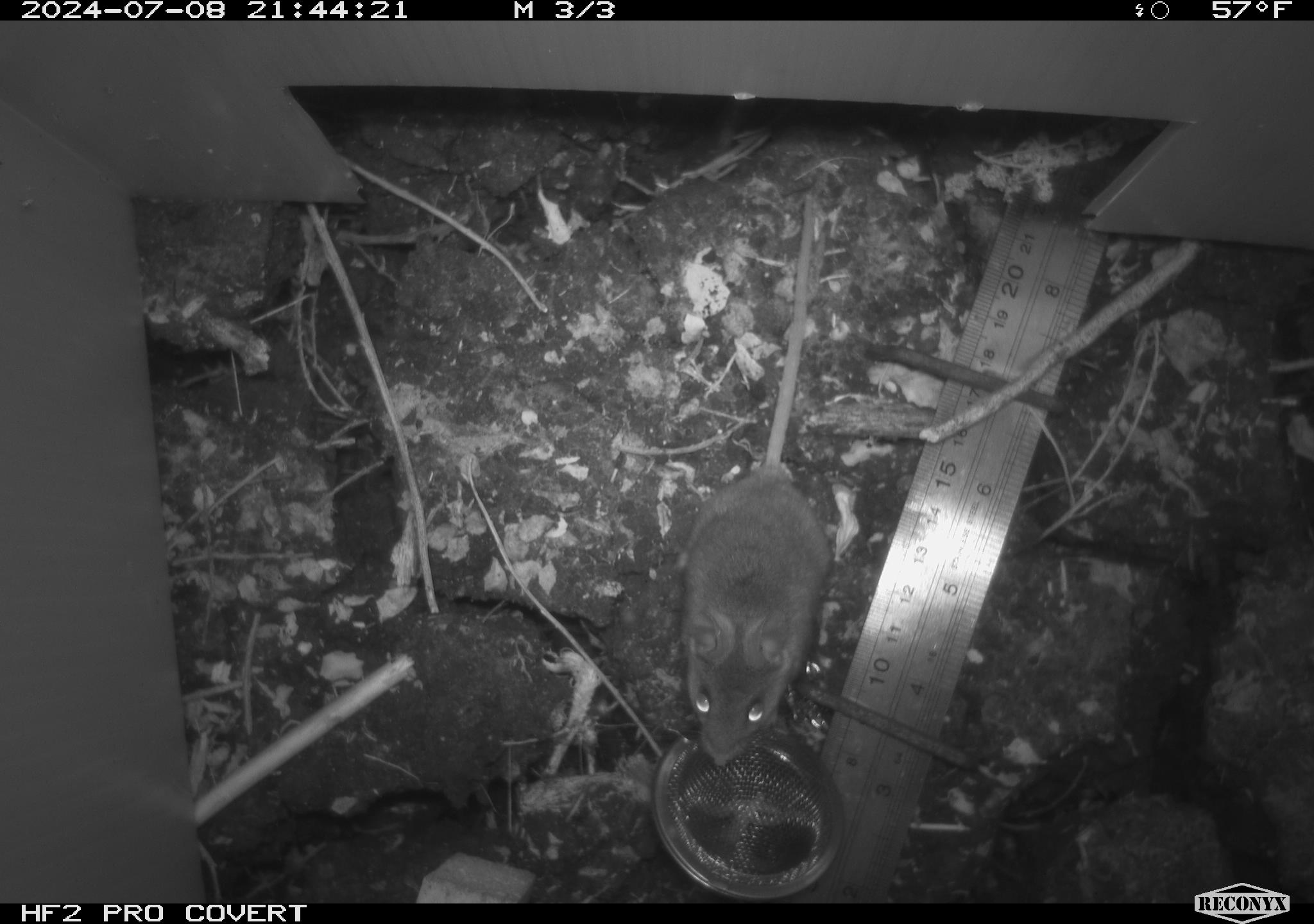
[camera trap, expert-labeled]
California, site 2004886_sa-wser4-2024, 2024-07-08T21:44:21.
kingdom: Animalia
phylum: Chordata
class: Mammalia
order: Rodentia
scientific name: Rodentia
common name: mouse species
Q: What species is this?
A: Mouse species (Rodentia).